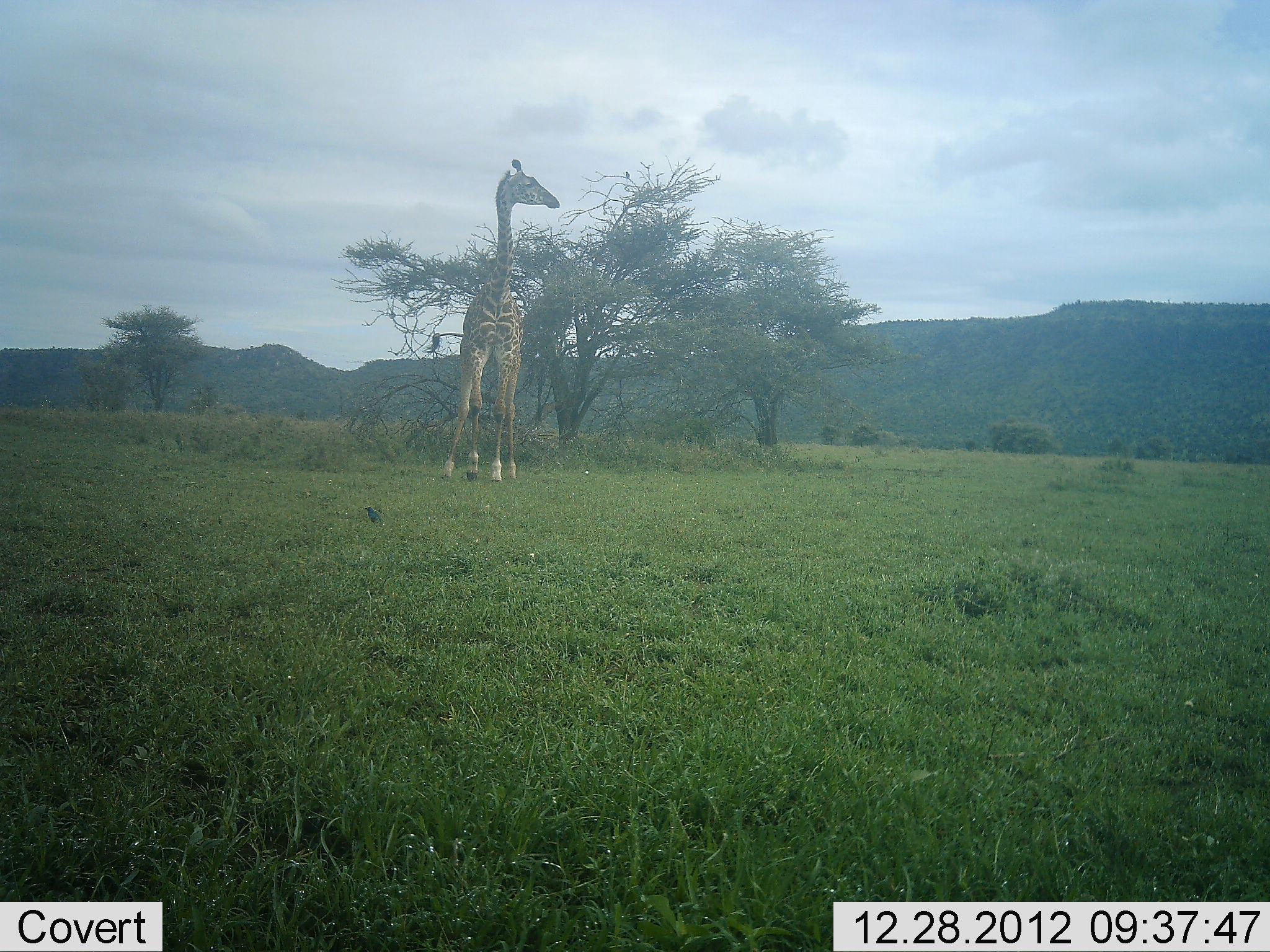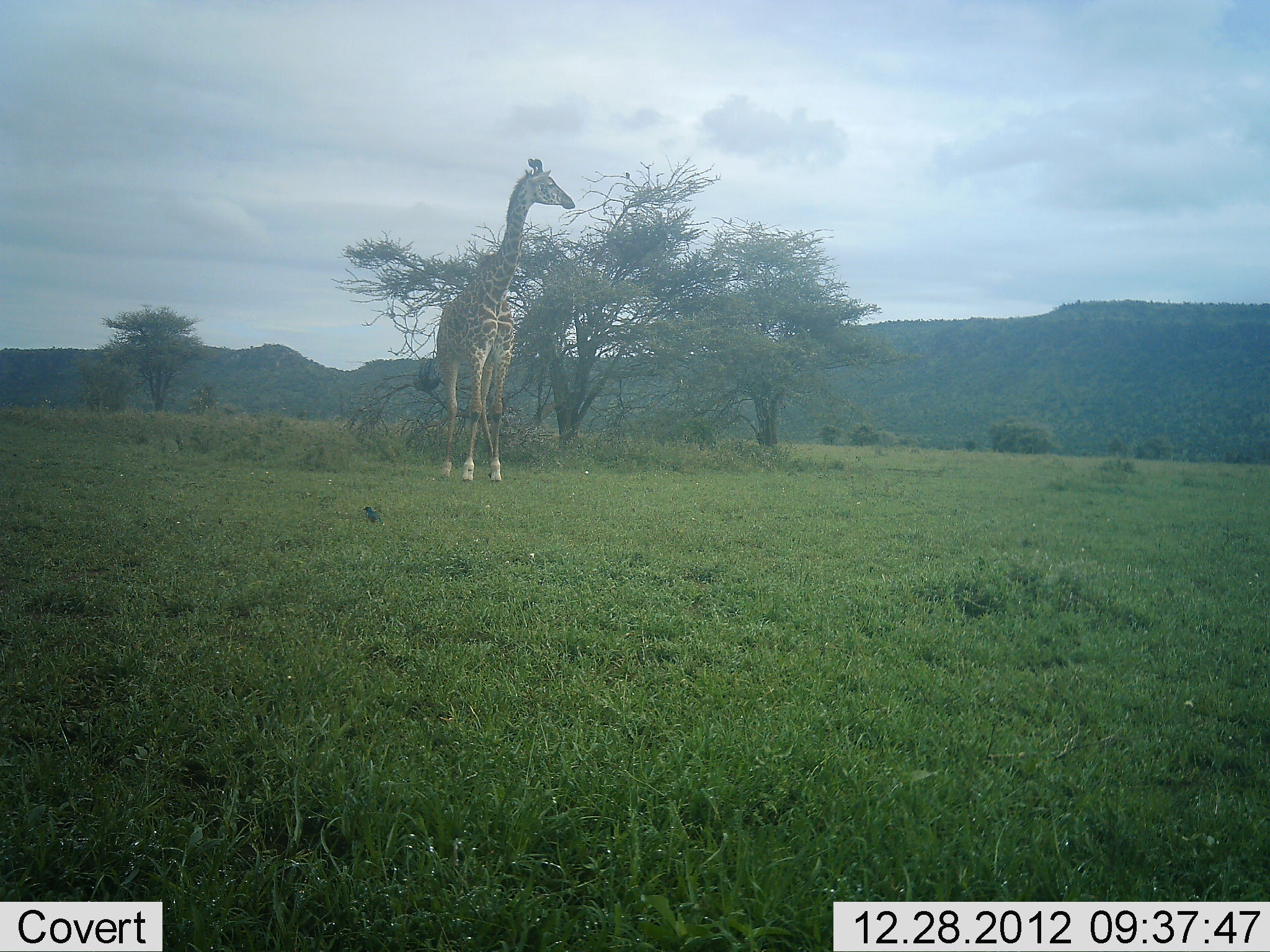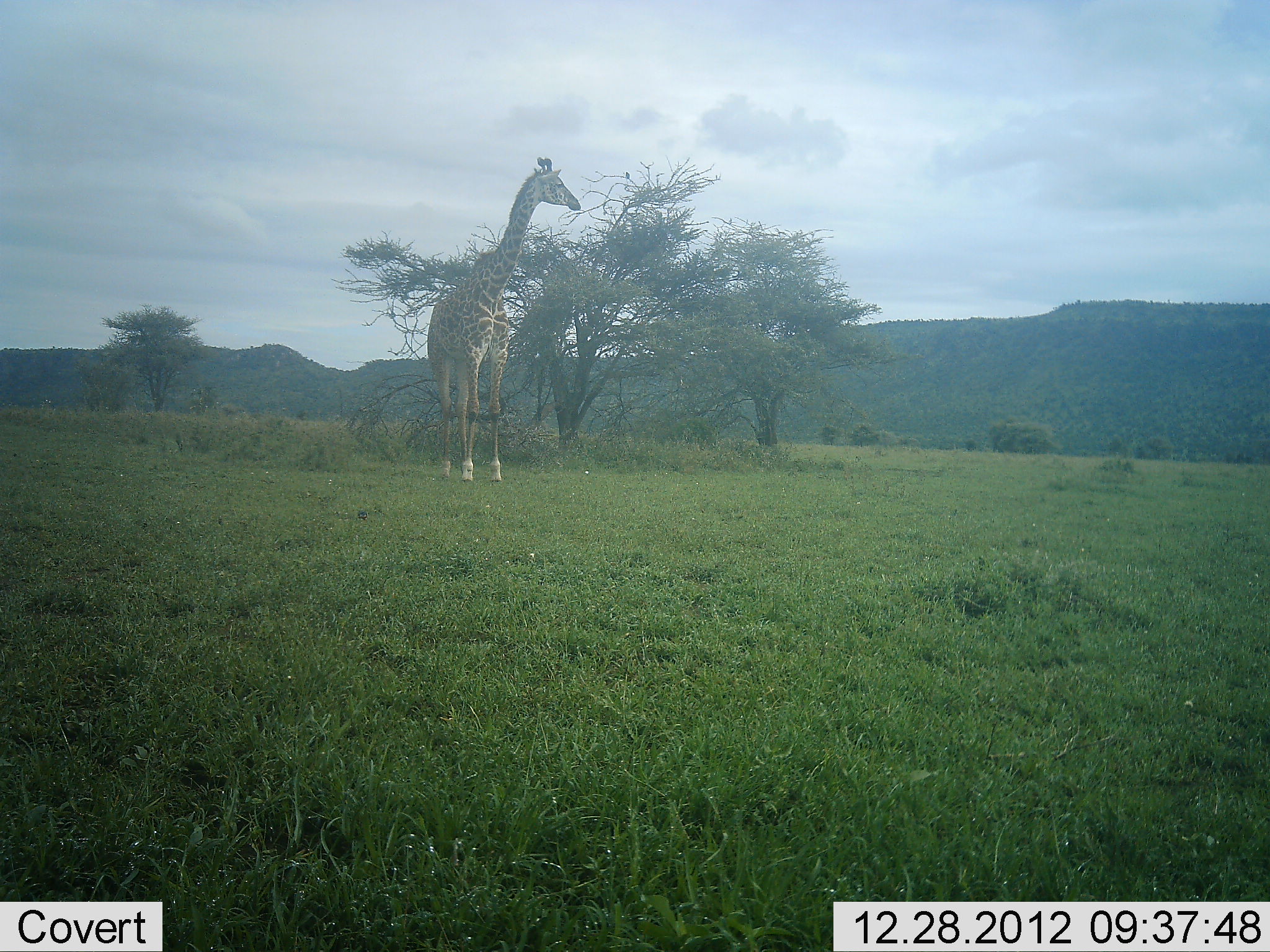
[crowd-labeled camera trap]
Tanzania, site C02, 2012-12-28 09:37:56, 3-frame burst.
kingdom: Animalia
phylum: Chordata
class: Mammalia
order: Artiodactyla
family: Giraffidae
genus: Giraffa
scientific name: Giraffa camelopardalis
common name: giraffe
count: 1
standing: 85%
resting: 0%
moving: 15%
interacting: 0%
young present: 0%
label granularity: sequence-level